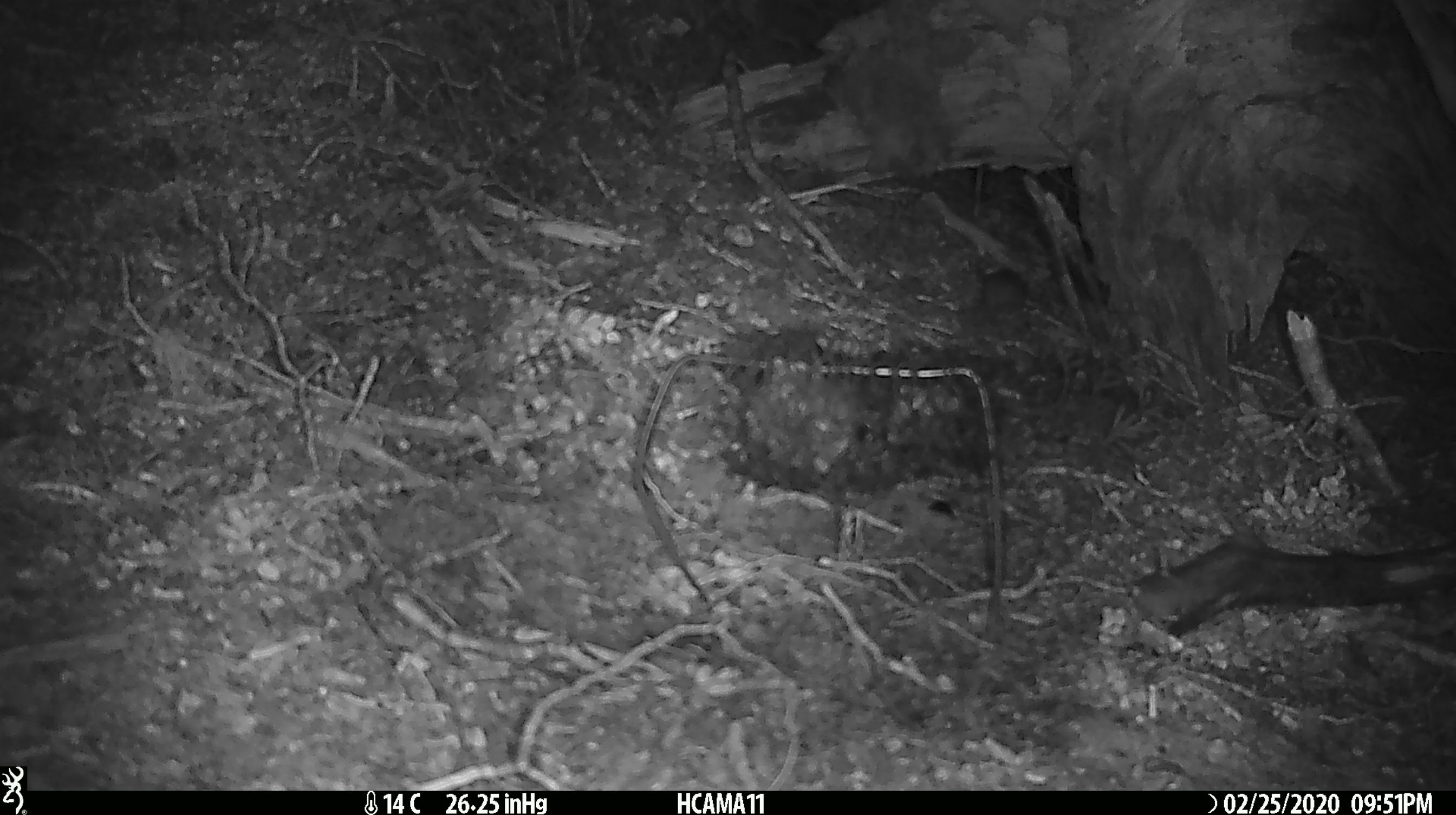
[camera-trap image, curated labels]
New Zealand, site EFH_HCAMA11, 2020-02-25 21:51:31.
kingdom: Animalia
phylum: Chordata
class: Mammalia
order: Rodentia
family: Muridae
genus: Mus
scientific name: Mus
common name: mouse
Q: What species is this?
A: Mouse (Mus).